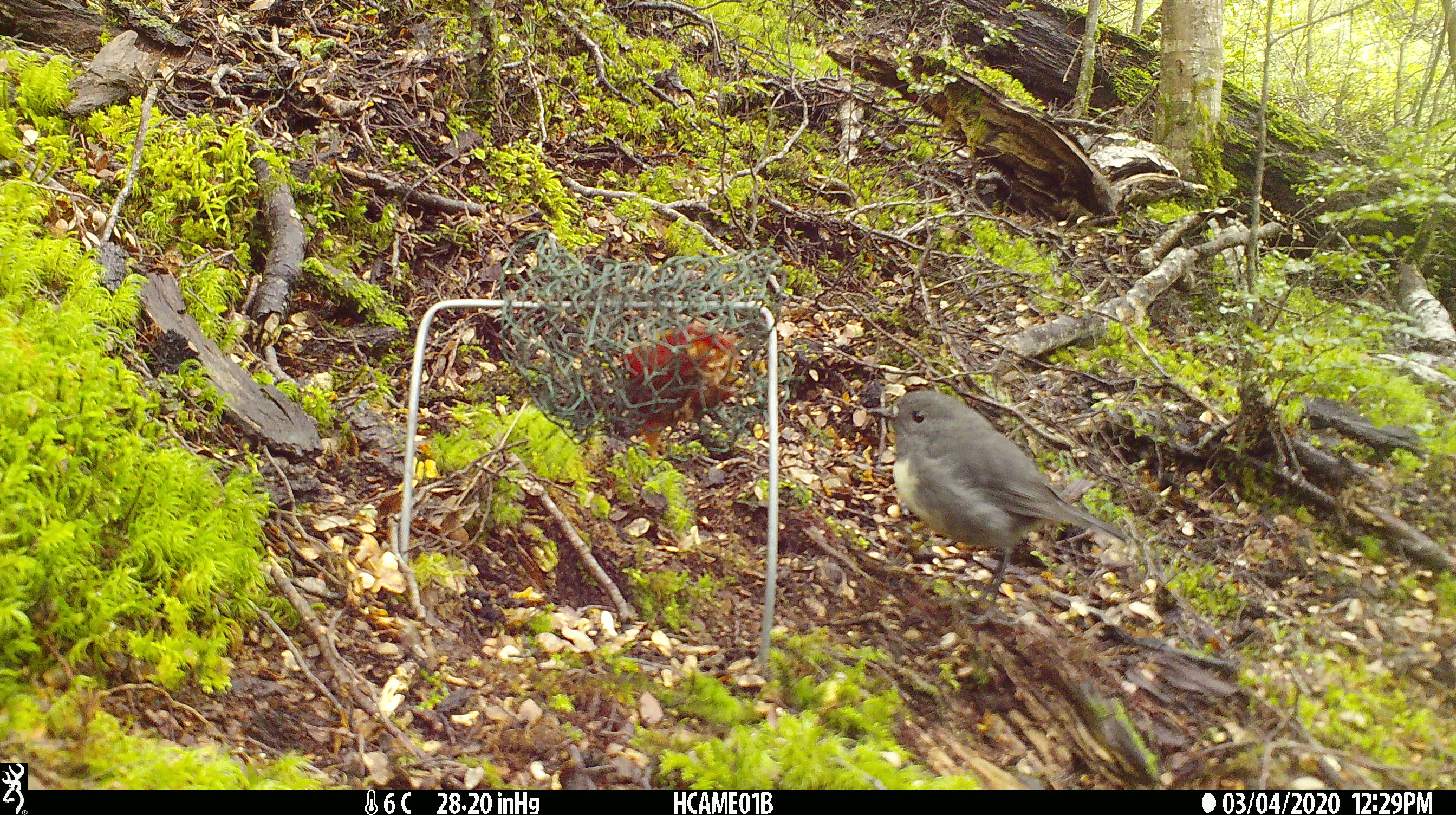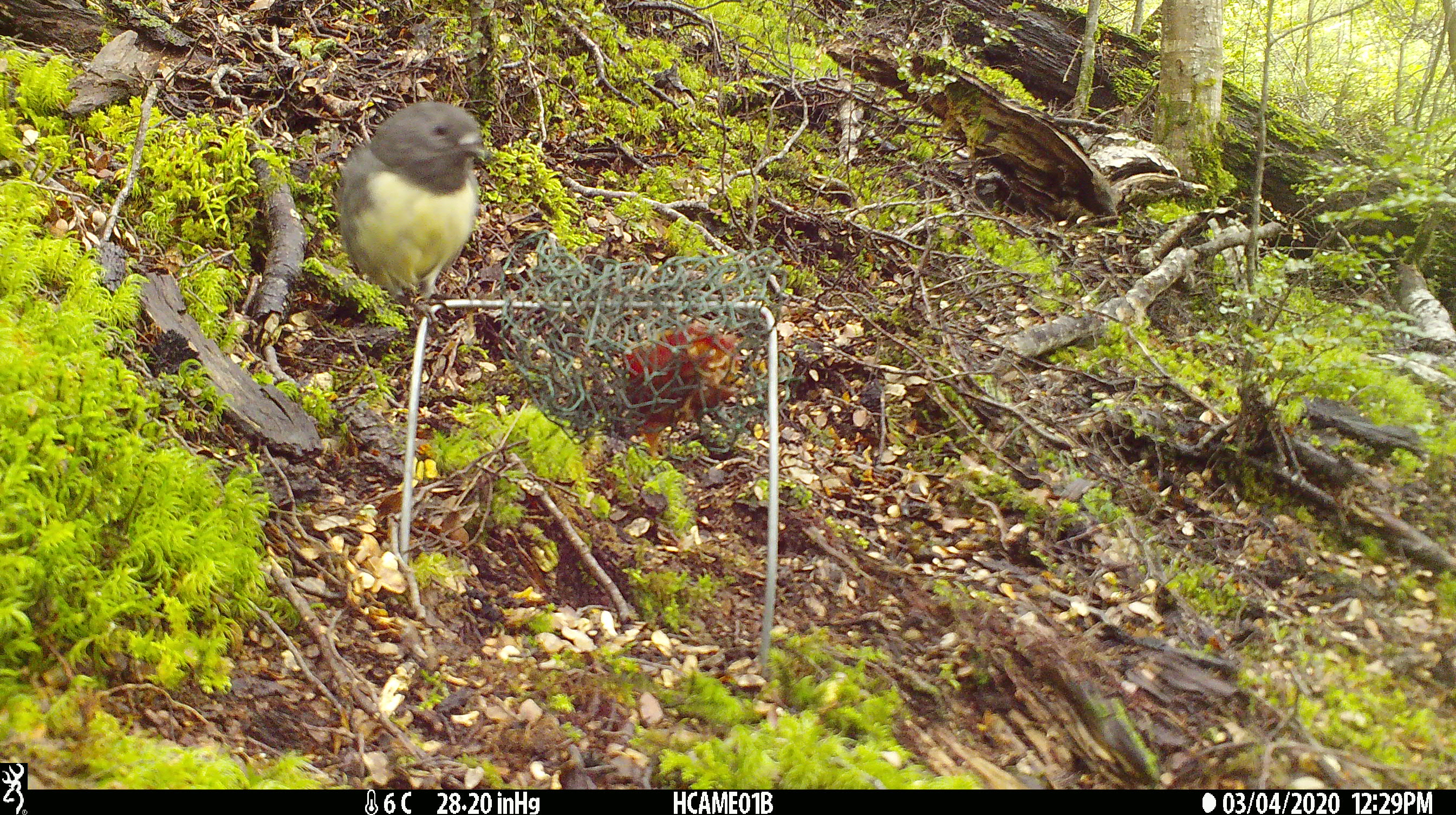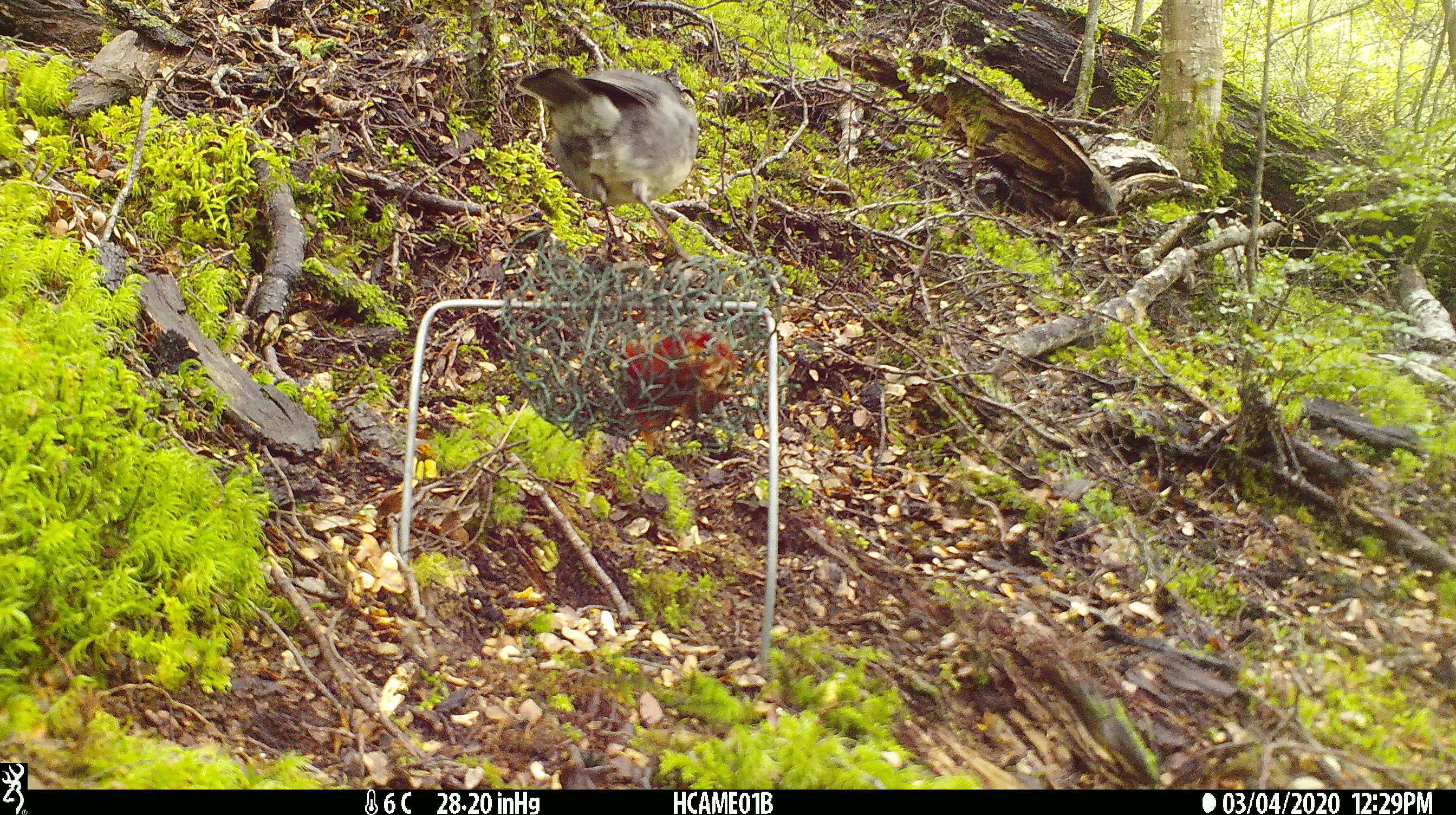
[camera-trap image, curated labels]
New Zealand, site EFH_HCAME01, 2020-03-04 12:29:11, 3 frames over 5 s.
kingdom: Animalia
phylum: Chordata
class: Aves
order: Passeriformes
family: Petroicidae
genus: Petroica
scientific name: Petroica australis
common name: new zealand robin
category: robin